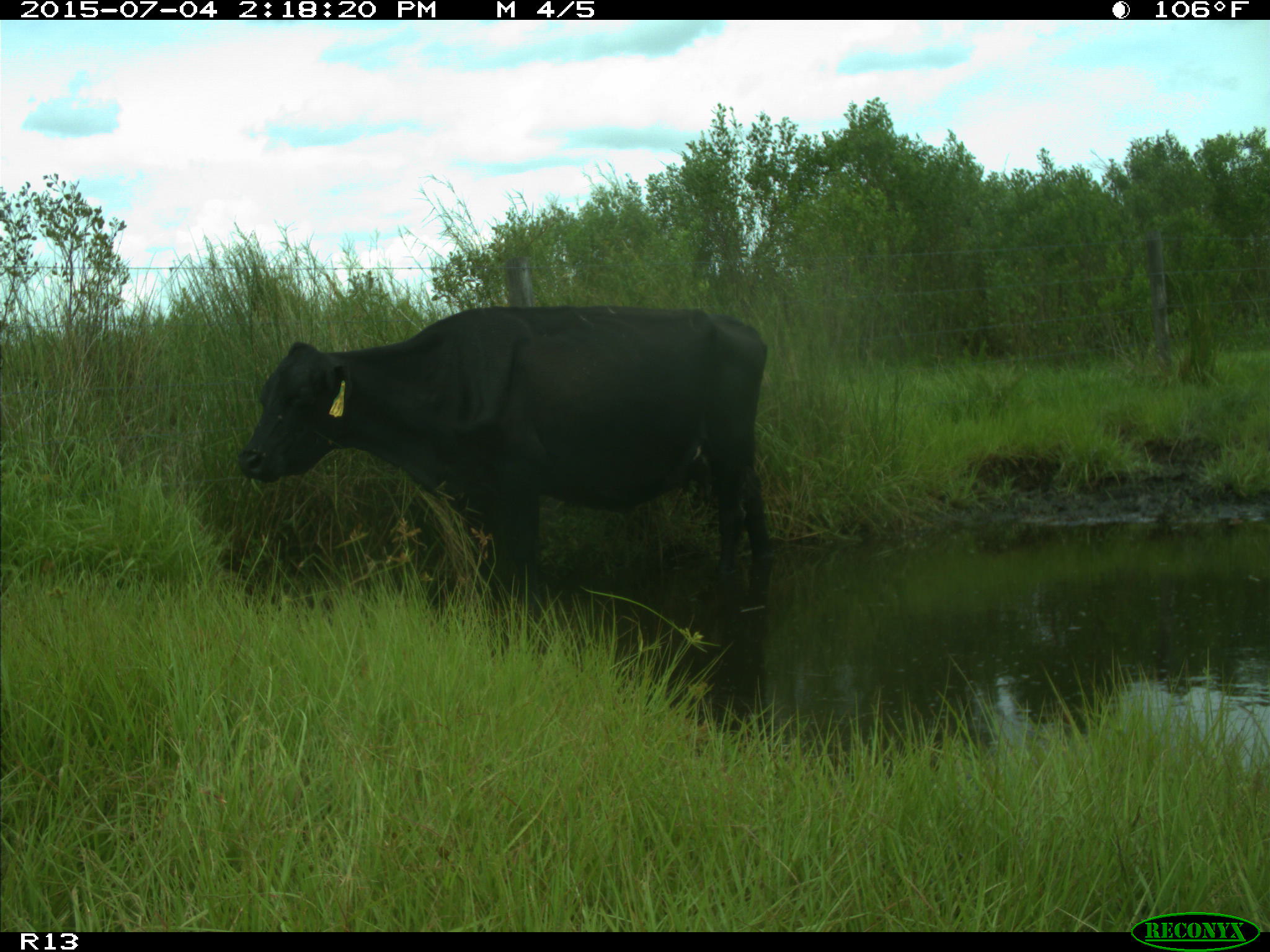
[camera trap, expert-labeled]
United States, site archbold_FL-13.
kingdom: Animalia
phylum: Chordata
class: Mammalia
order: Artiodactyla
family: Bovidae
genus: Bos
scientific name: Bos taurus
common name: domestic cow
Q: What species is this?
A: Bos taurus (domestic cow).